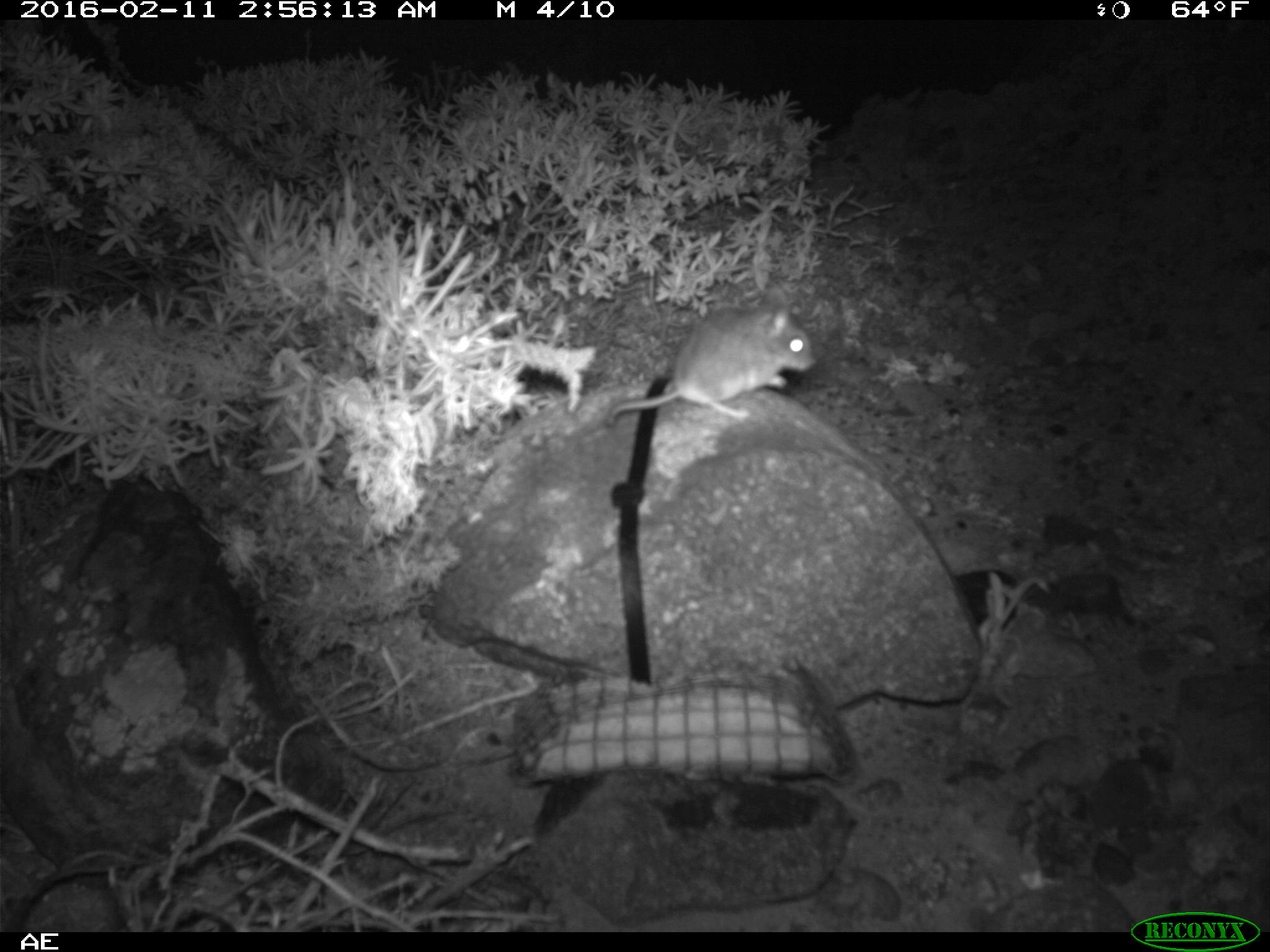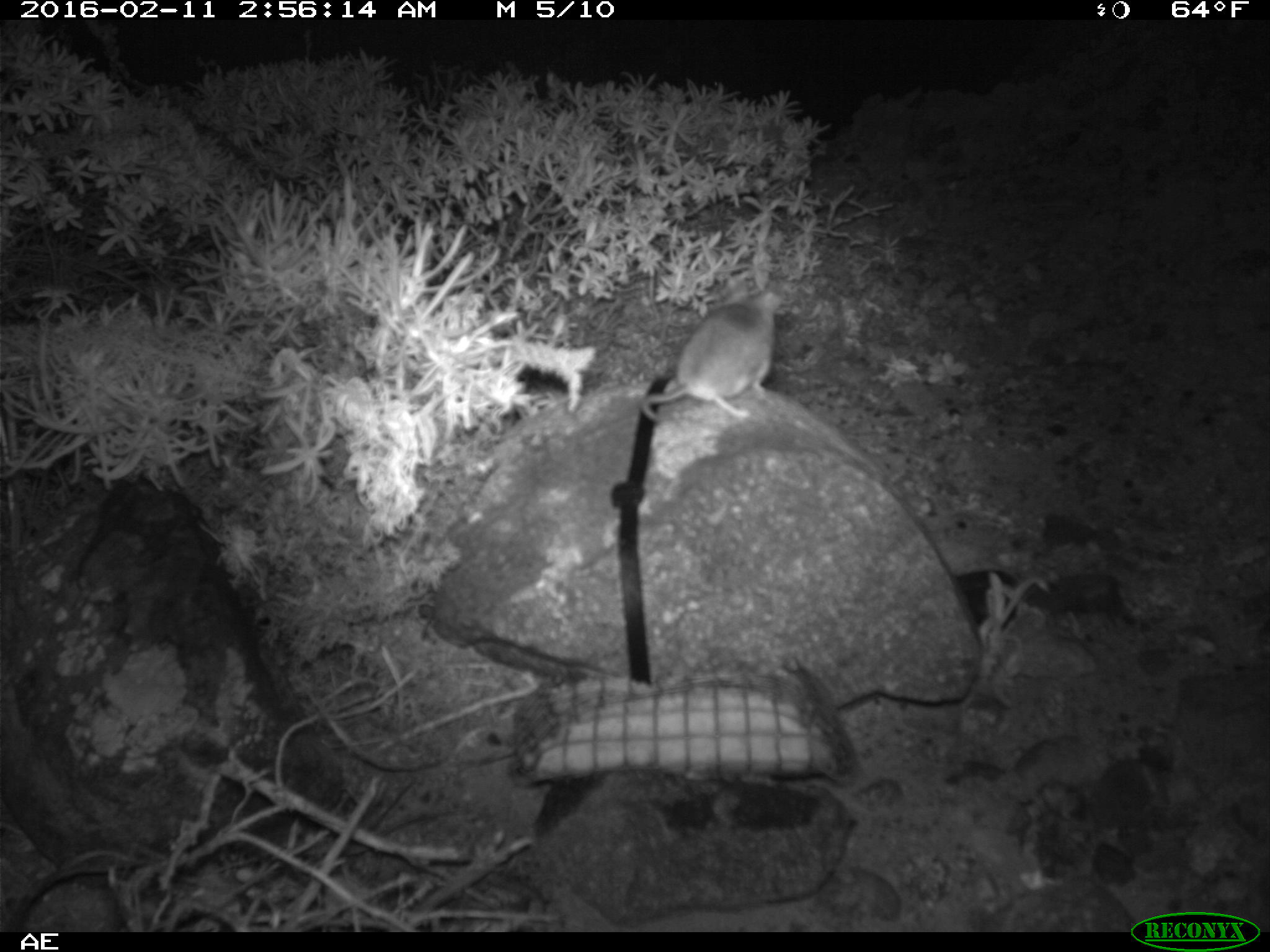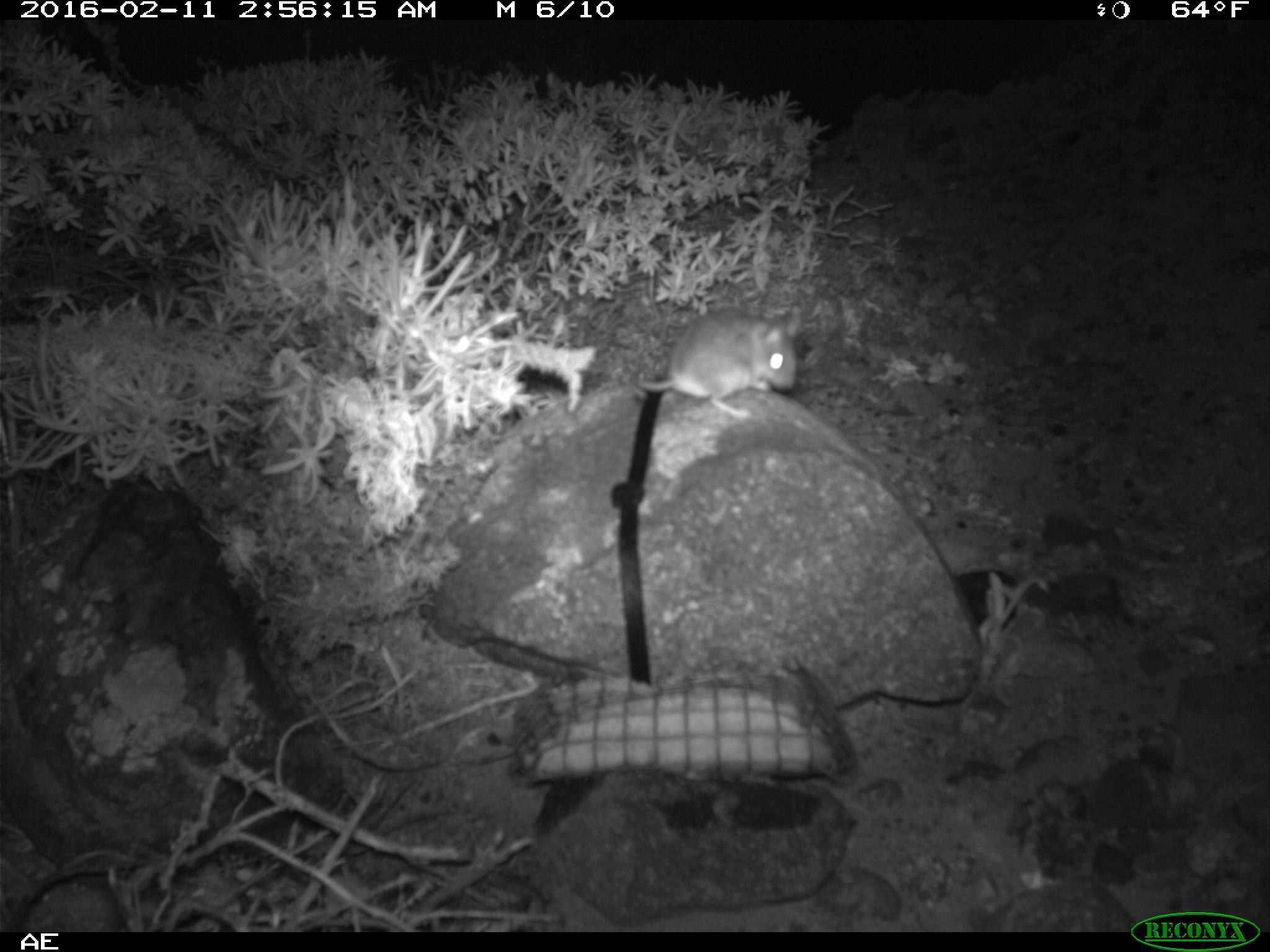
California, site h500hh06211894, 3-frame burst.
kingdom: Animalia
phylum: Chordata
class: Mammalia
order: Rodentia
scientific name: Rodentia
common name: rodent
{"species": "rodent (Rodentia)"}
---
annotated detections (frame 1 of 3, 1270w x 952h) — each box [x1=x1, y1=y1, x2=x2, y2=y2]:
rodent: [x1=604, y1=284, x2=817, y2=432]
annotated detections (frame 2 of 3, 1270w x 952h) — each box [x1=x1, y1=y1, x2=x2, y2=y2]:
rodent: [x1=637, y1=281, x2=779, y2=425]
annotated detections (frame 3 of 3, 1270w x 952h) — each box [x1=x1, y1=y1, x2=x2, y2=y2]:
rodent: [x1=636, y1=304, x2=802, y2=423]